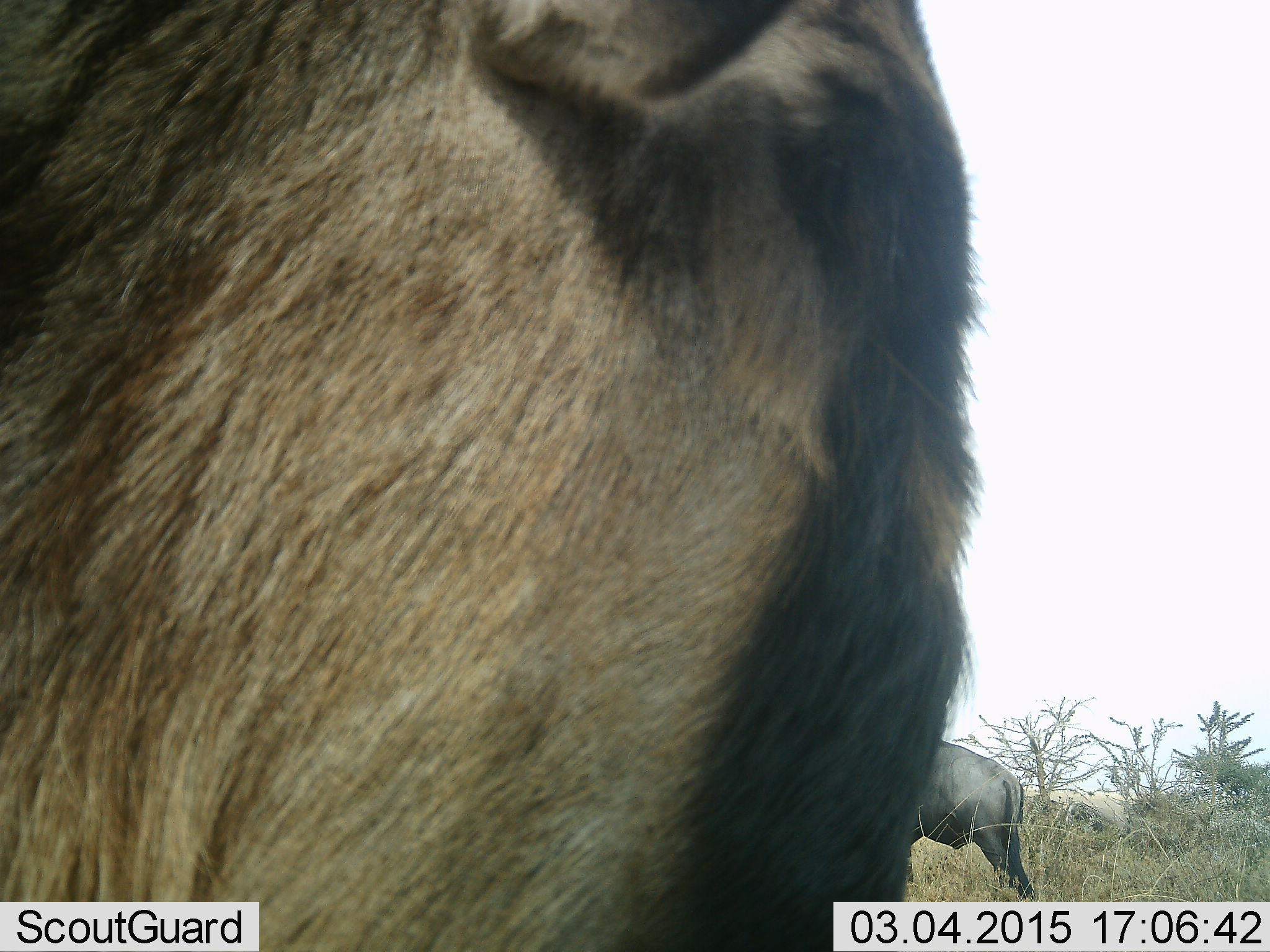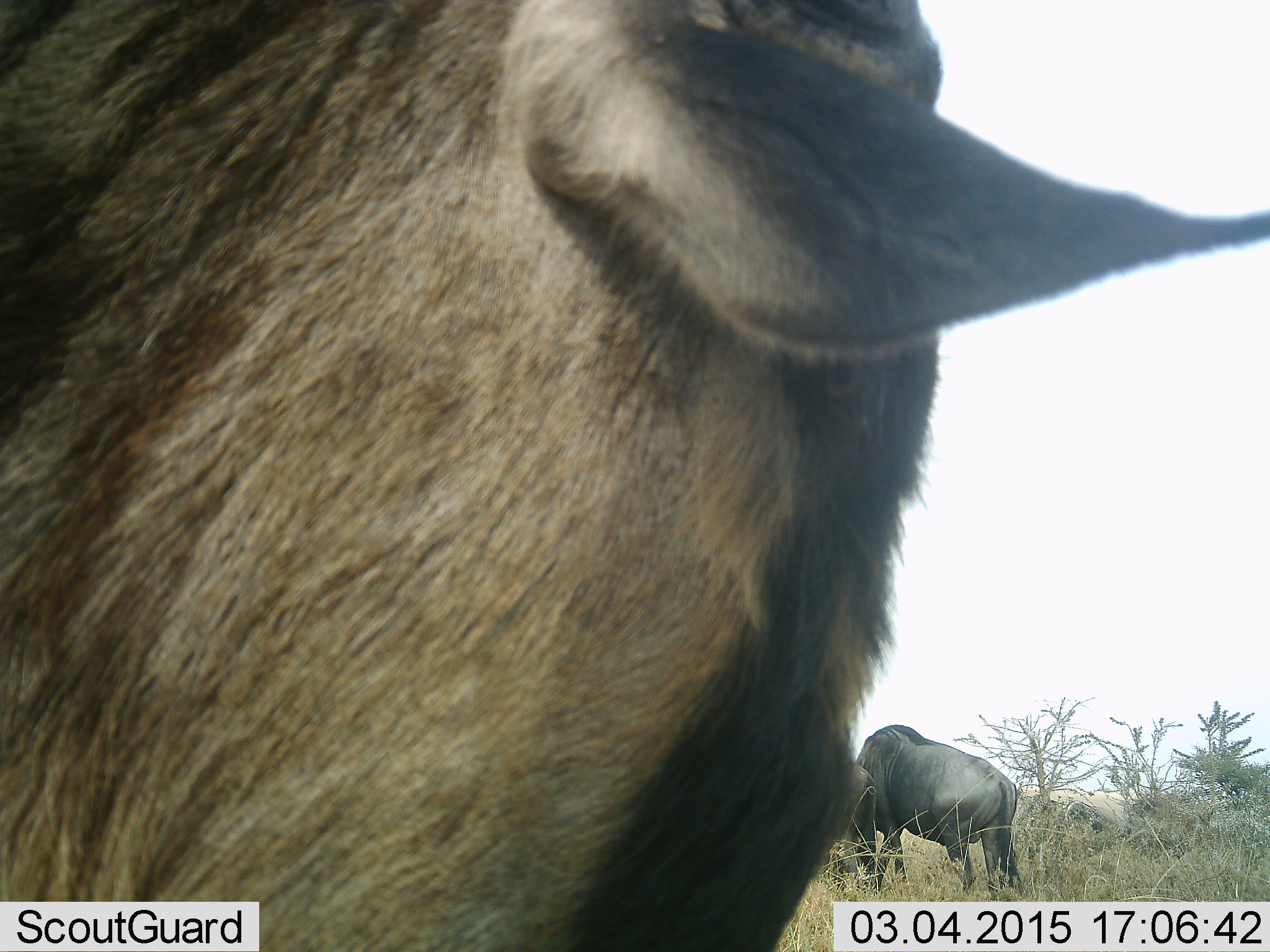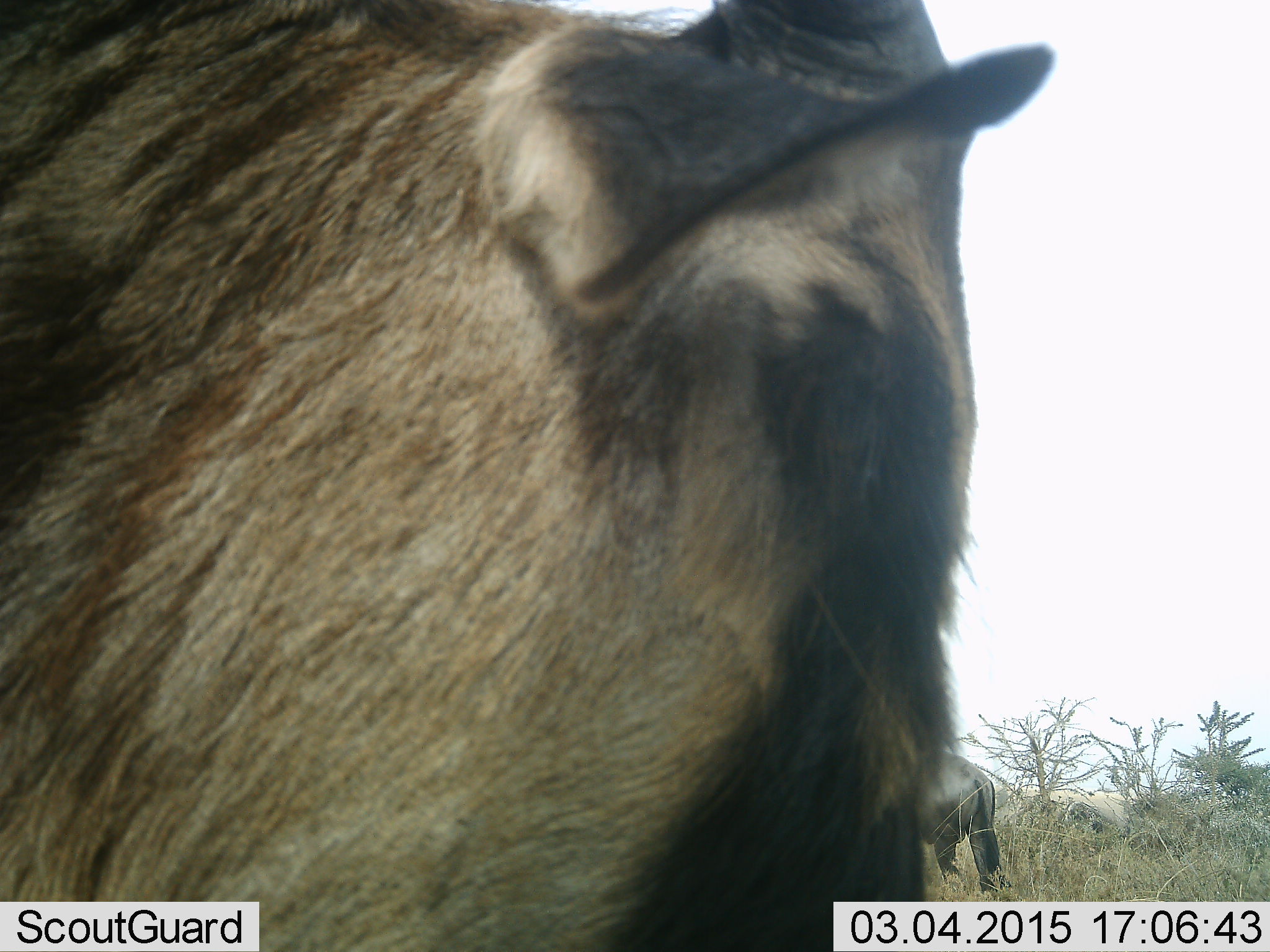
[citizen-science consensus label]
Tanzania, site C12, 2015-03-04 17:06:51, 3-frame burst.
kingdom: Animalia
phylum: Chordata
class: Mammalia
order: Artiodactyla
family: Bovidae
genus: Connochaetes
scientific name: Connochaetes taurinus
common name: blue wildebeest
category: wildebeest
Wildebeest (blue wildebeest) (Connochaetes taurinus), count 2. Behavior (volunteer vote fractions): standing 50%, resting 0%, moving 20%, interacting 0%. Young present (vote fraction): 0%. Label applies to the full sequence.